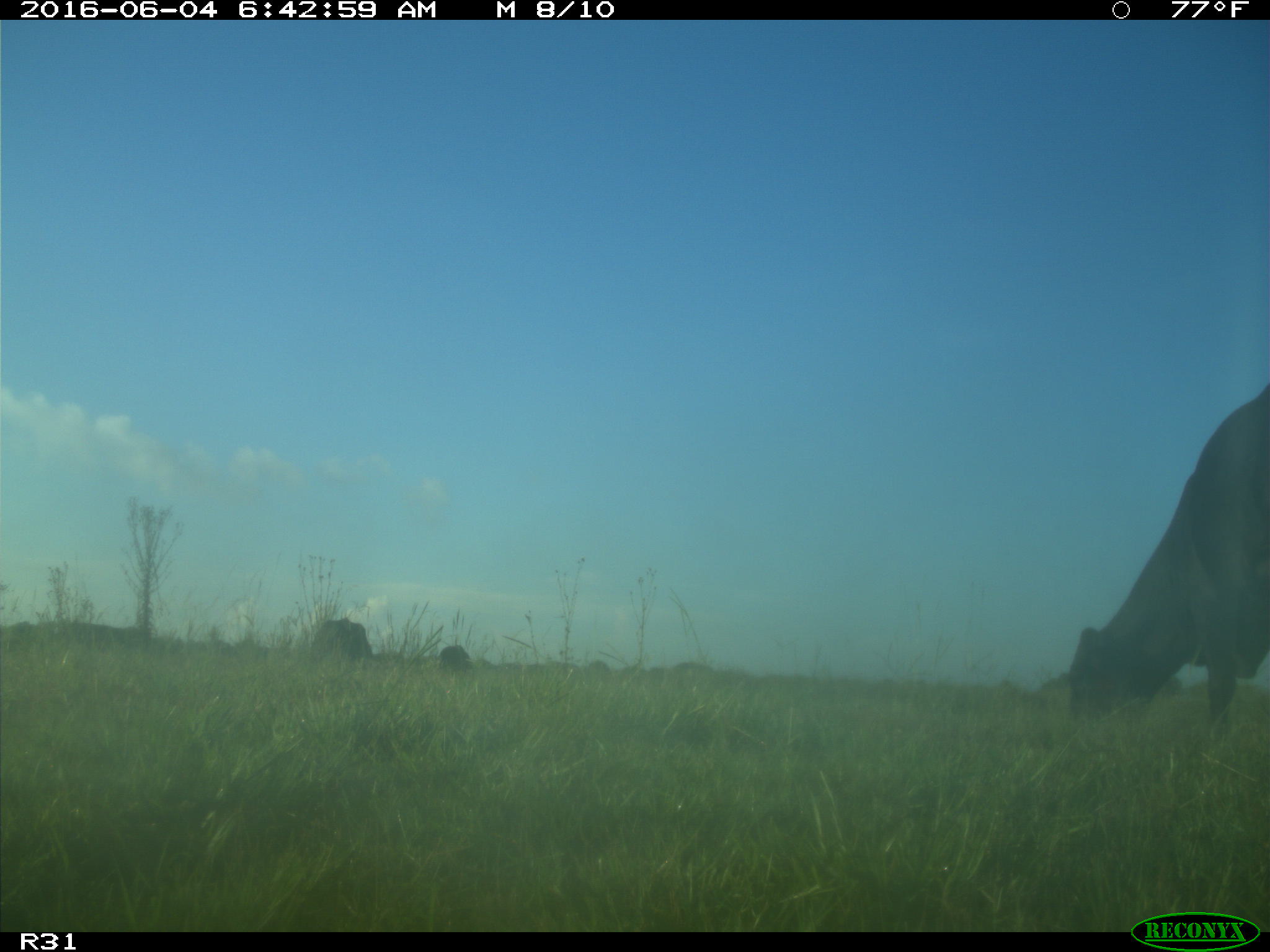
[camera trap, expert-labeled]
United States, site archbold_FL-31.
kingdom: Animalia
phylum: Chordata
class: Mammalia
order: Artiodactyla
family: Bovidae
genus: Bos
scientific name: Bos taurus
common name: domestic cow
Bos taurus (domestic cow).